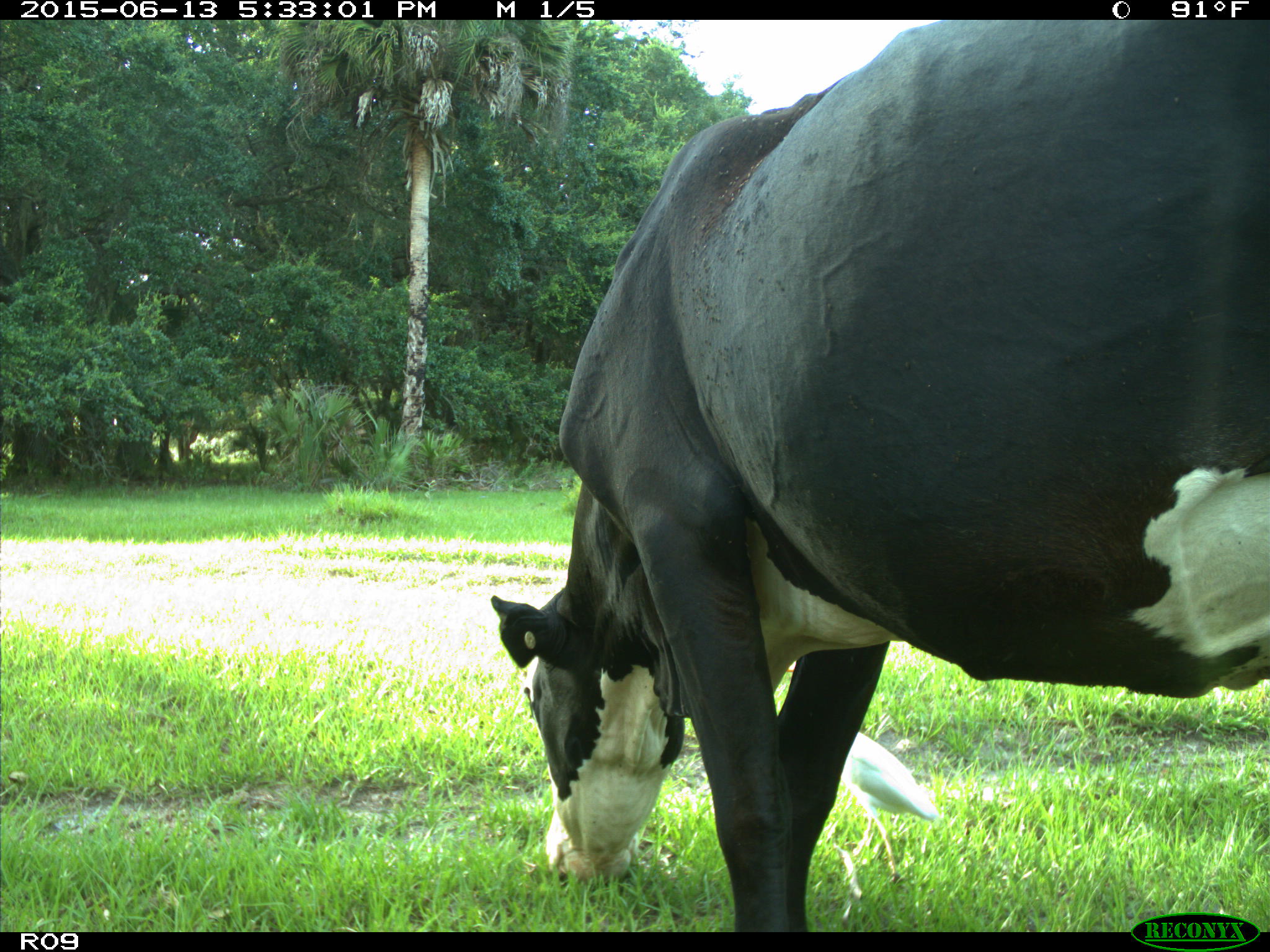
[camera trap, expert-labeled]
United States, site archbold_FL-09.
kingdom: Animalia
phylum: Chordata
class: Mammalia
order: Artiodactyla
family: Bovidae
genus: Bos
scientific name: Bos taurus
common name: domestic cow